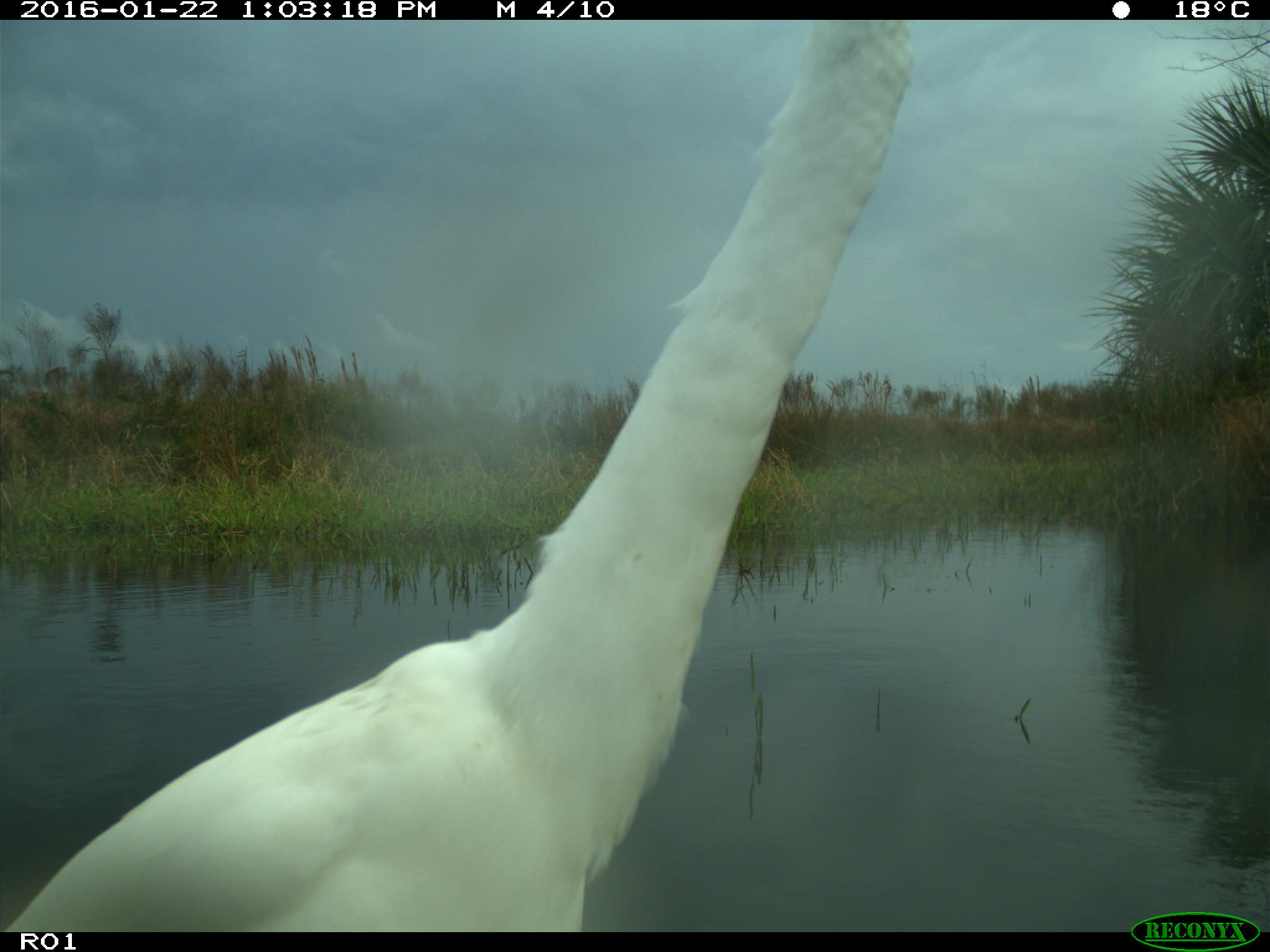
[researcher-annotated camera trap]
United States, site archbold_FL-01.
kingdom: Animalia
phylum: Chordata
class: Aves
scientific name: Aves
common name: birds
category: unidentified bird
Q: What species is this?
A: Unidentified bird (birds) (Aves).